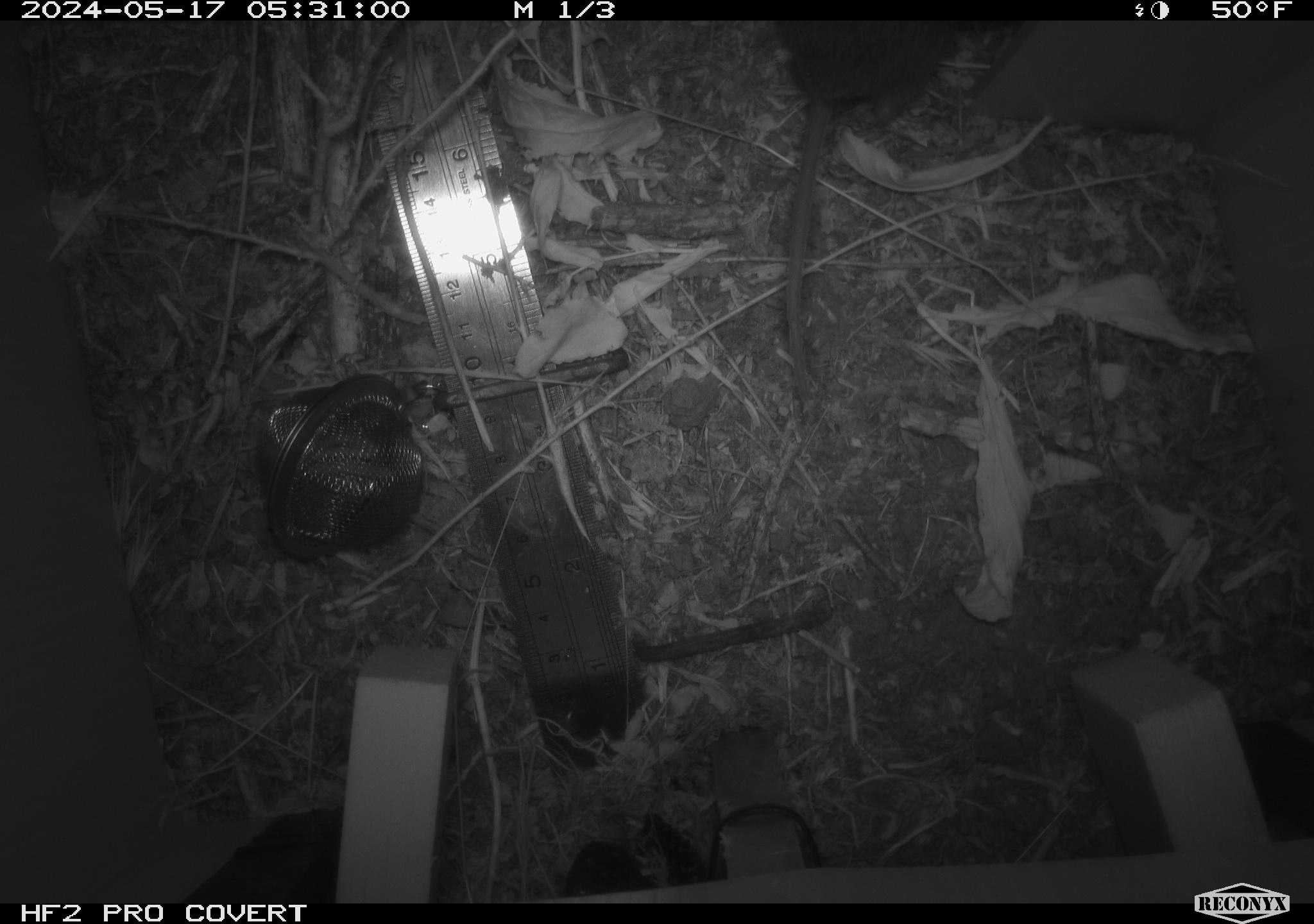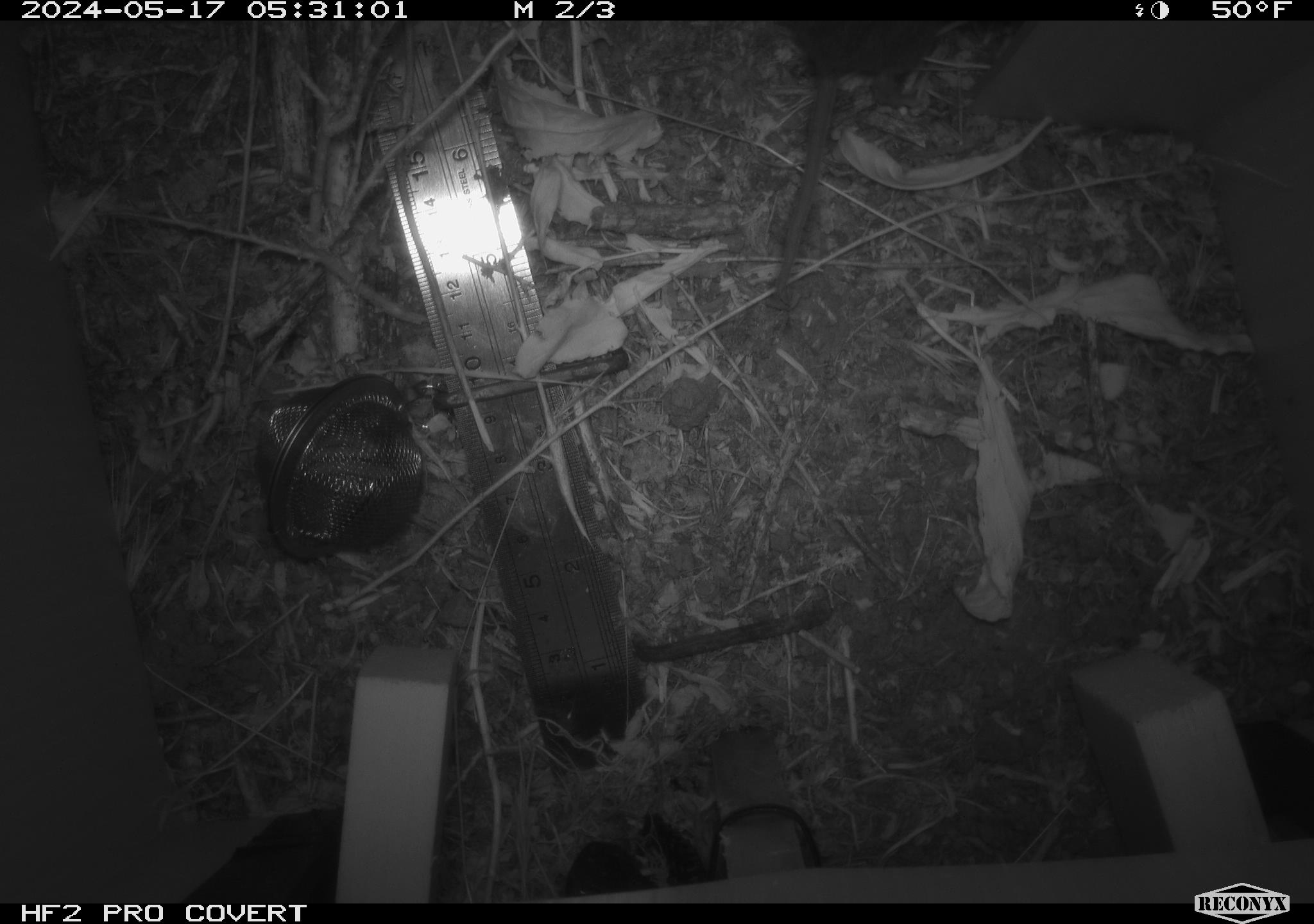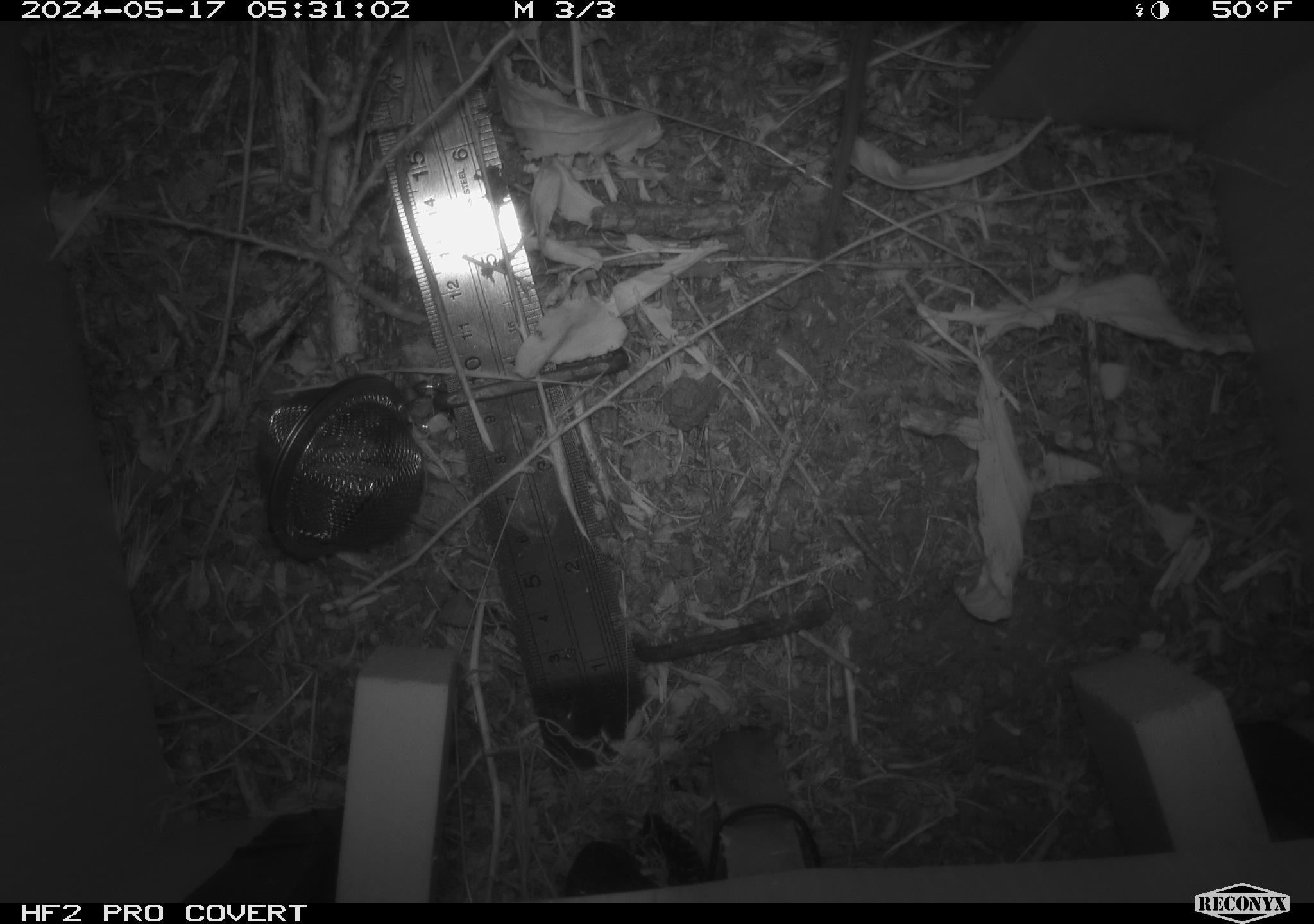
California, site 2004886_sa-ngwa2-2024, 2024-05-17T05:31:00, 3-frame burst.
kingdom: Animalia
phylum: Chordata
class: Mammalia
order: Rodentia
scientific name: Rodentia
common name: mouse species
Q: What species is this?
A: Mouse species (Rodentia).